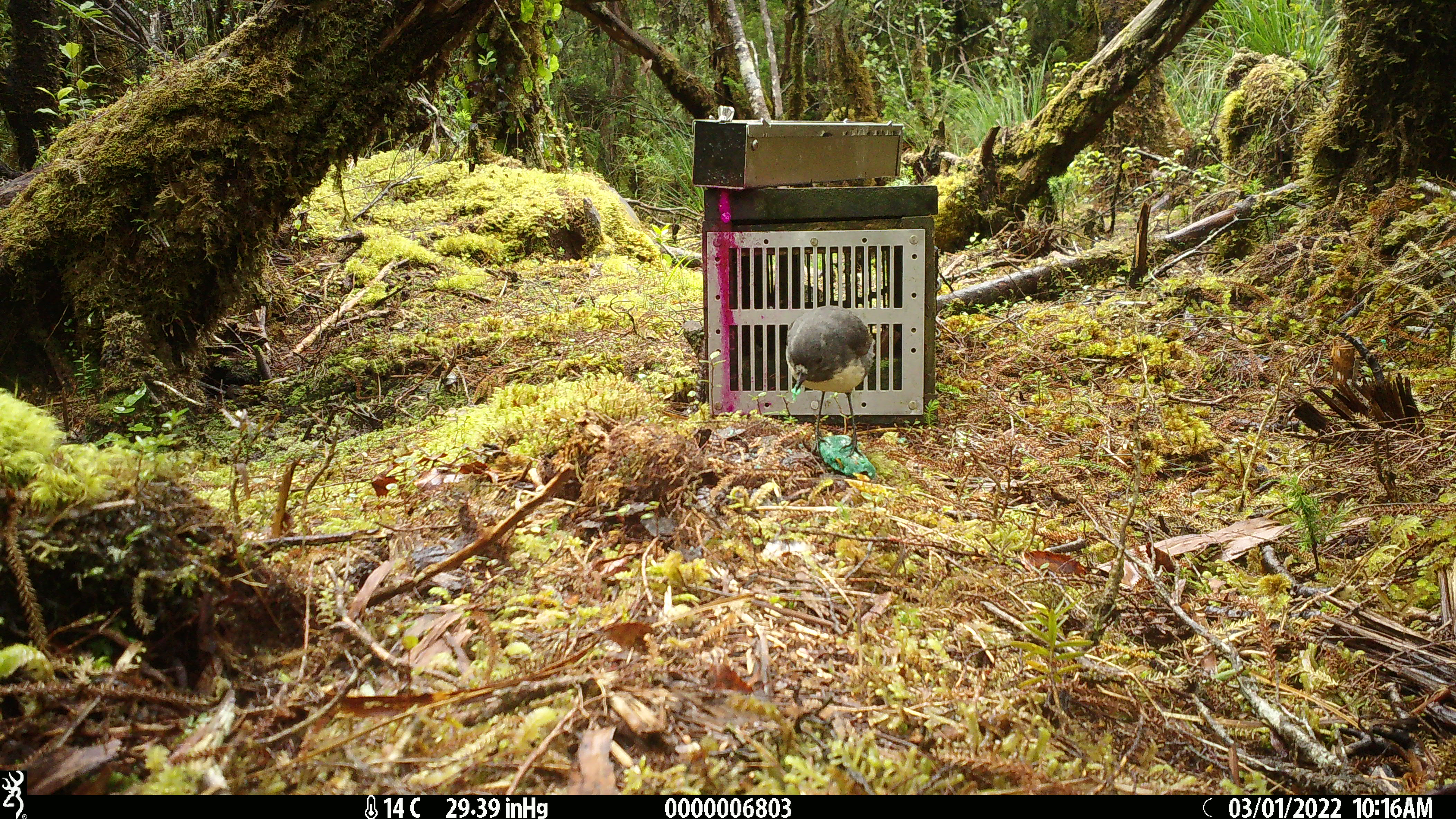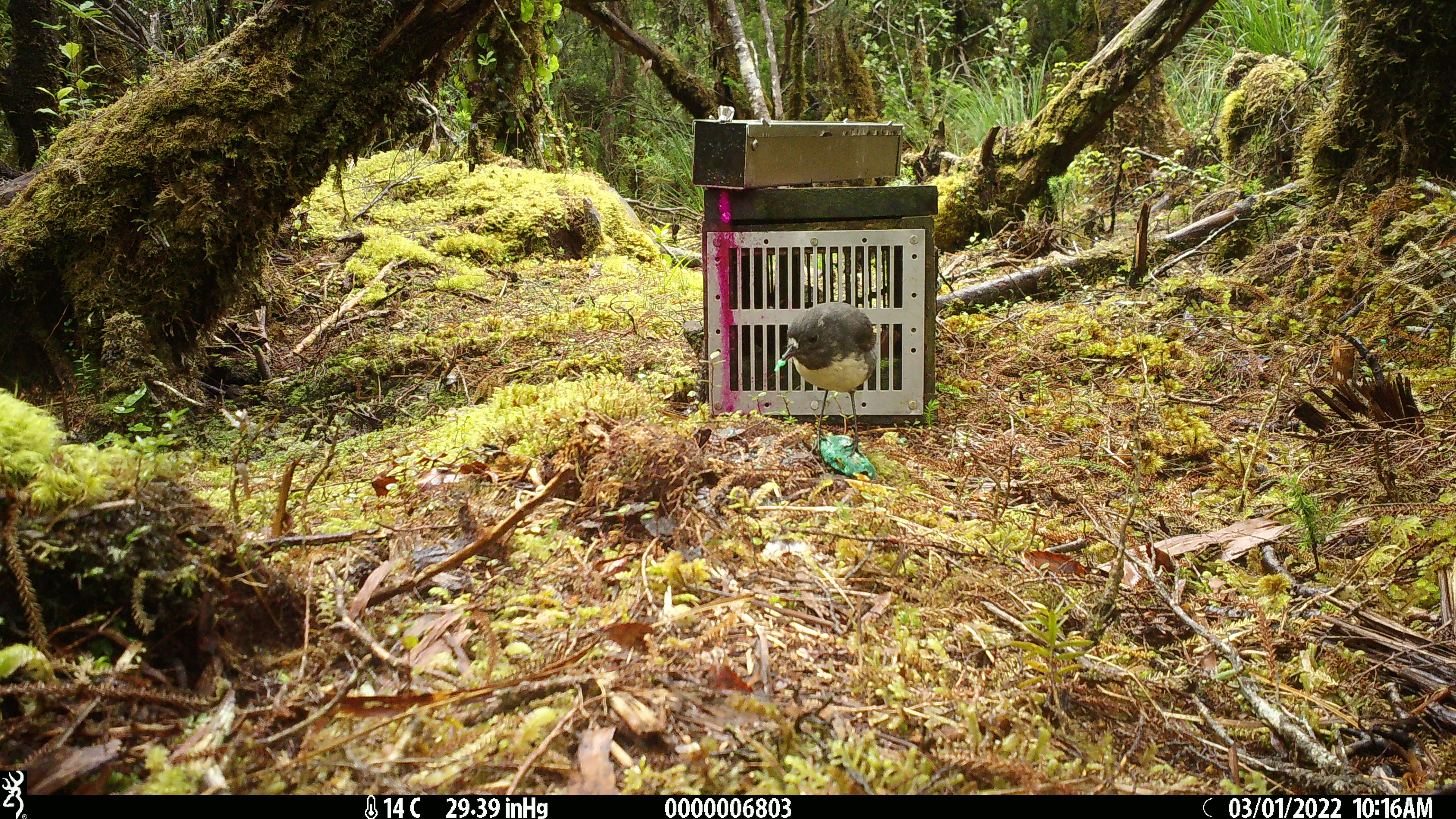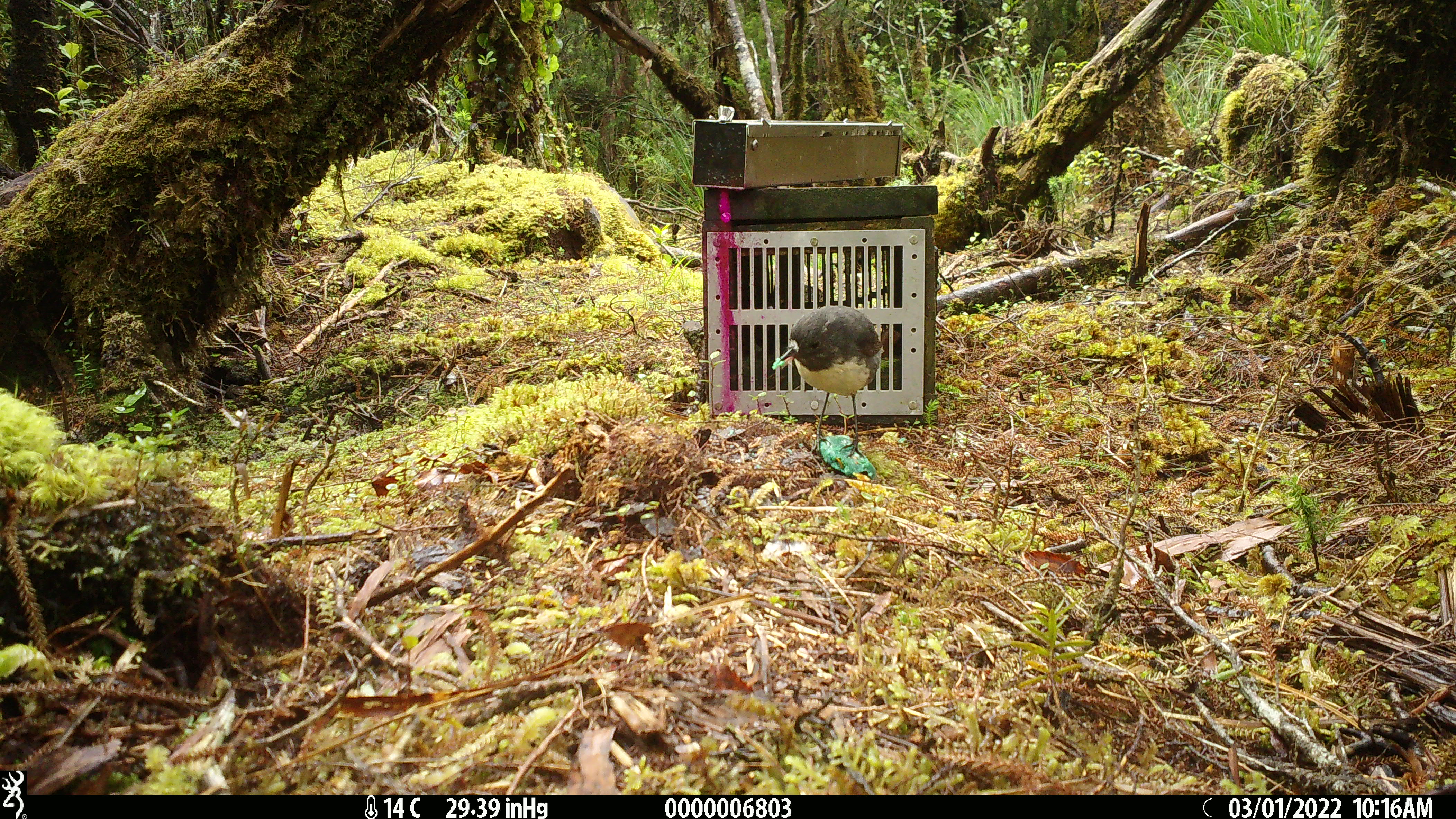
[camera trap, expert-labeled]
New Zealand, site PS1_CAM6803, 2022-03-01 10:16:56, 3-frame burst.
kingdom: Animalia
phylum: Chordata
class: Aves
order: Passeriformes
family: Petroicidae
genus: Petroica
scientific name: Petroica australis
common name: new zealand robin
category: robin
Robin (new zealand robin) (Petroica australis).